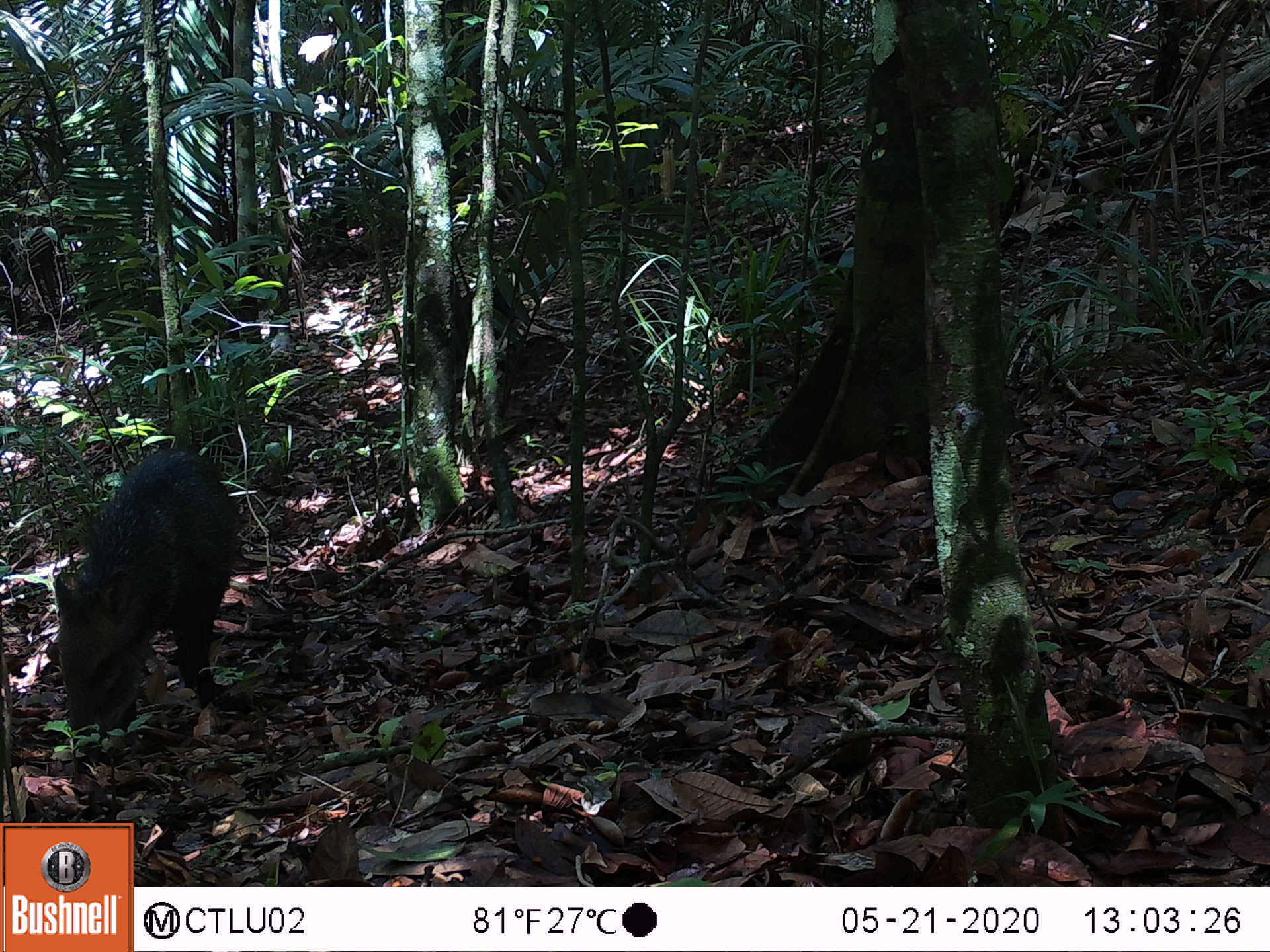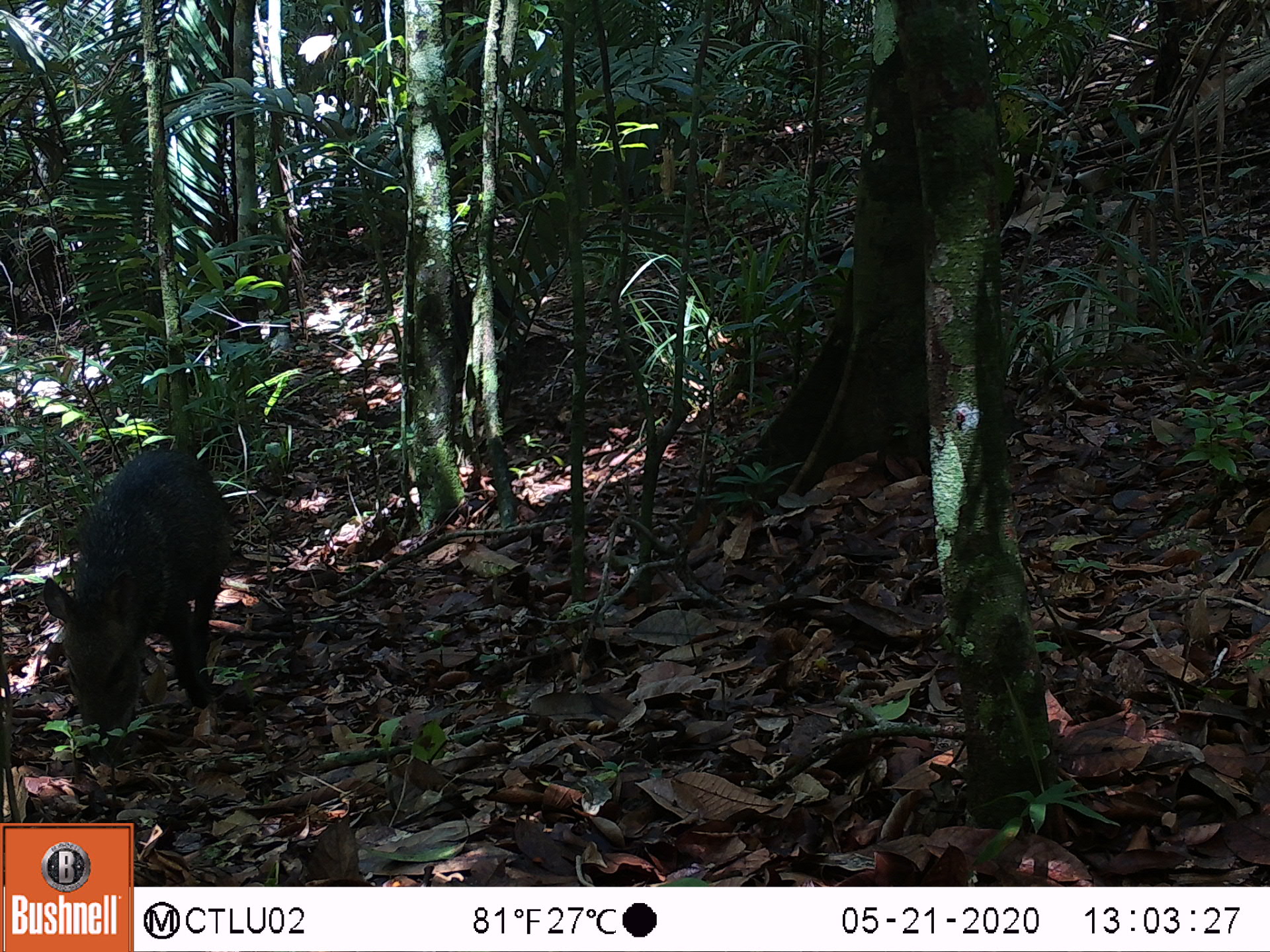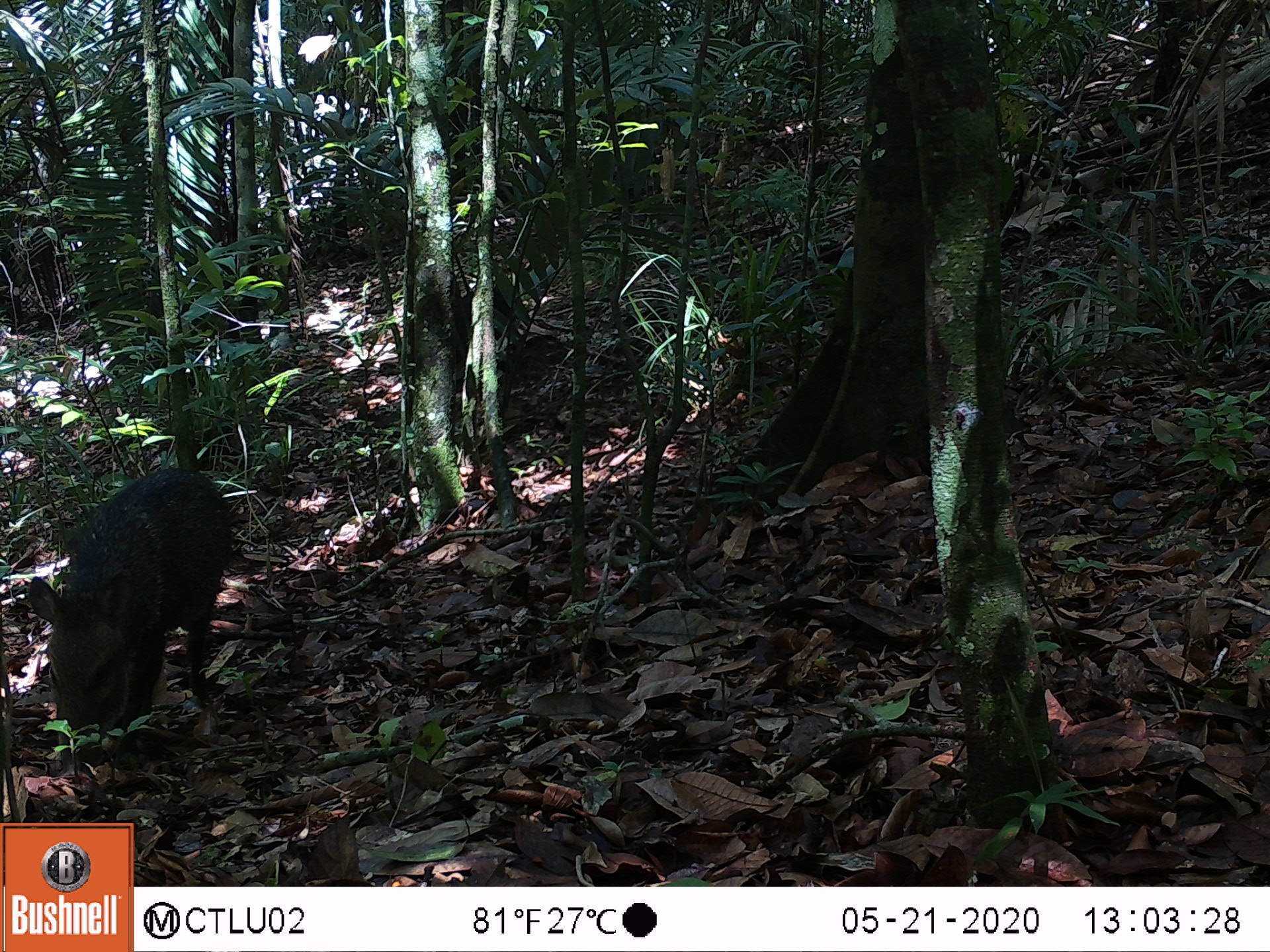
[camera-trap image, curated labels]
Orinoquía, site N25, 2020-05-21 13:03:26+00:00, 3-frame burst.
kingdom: Animalia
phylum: Chordata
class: Mammalia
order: Artiodactyla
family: Tayassuidae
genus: Pecari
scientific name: Pecari tajacu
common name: collared peccary